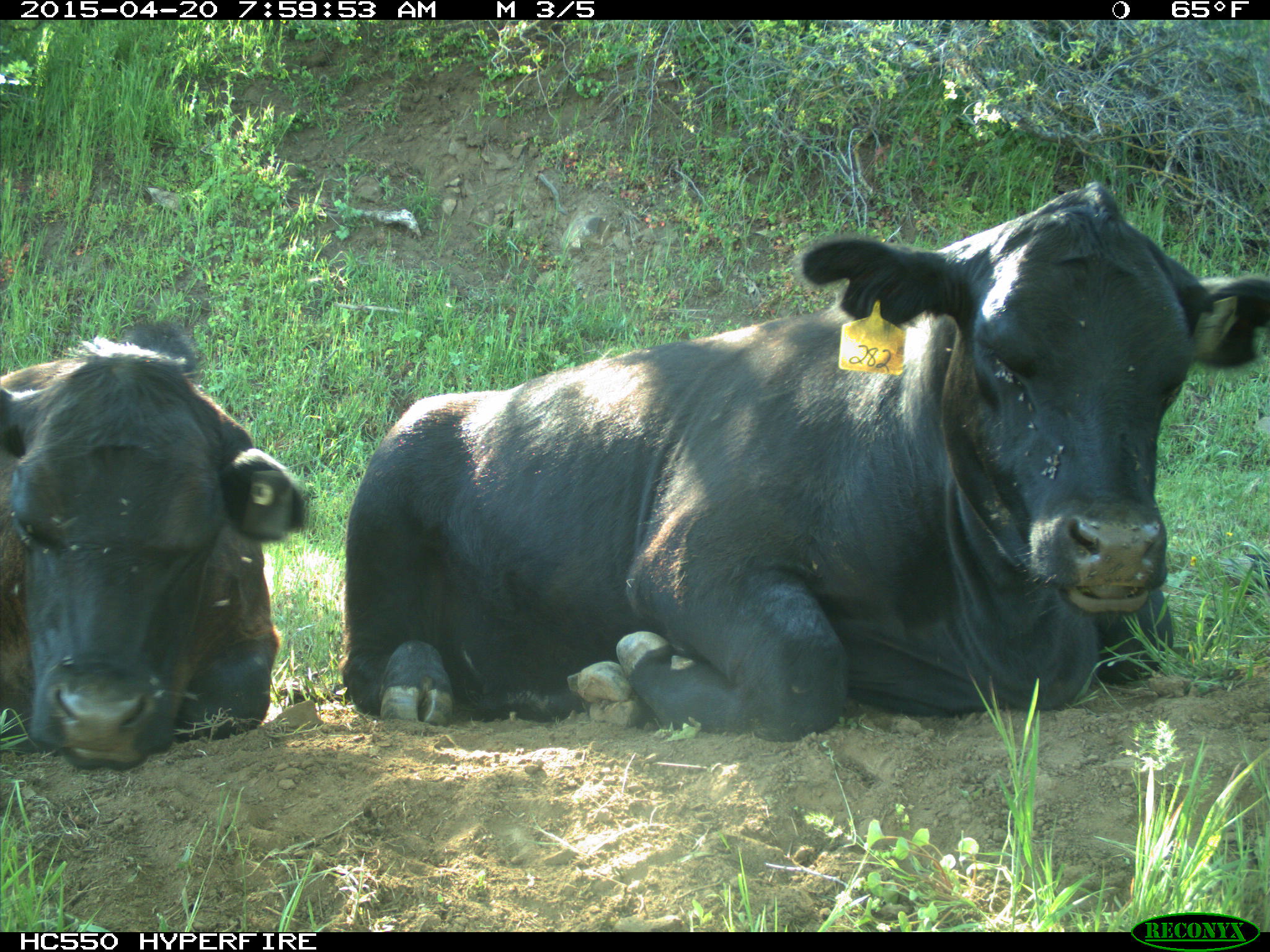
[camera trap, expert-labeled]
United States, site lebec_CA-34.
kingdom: Animalia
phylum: Chordata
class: Mammalia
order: Artiodactyla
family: Bovidae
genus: Bos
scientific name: Bos taurus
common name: domestic cow